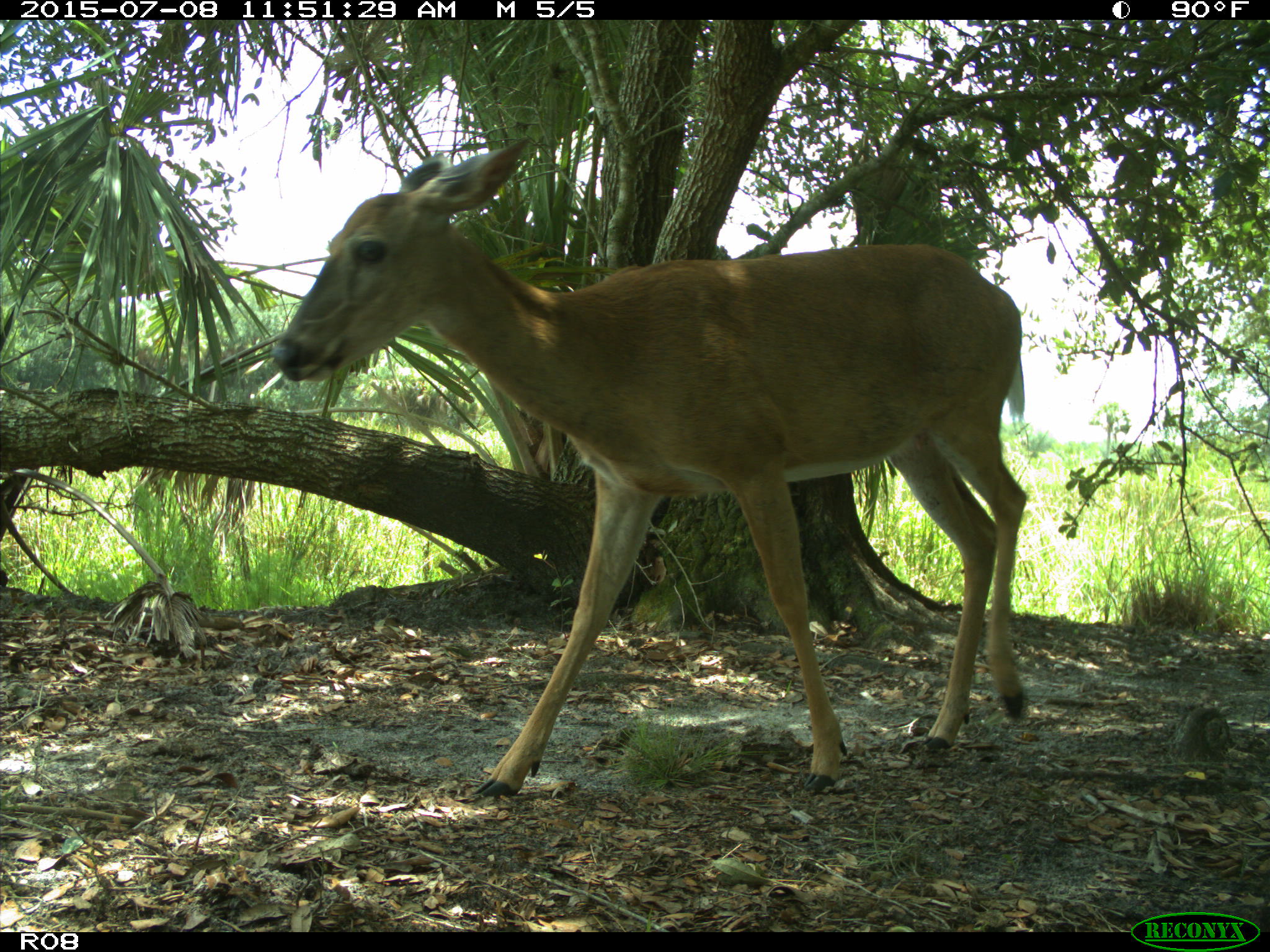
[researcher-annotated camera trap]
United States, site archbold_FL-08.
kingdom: Animalia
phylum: Chordata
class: Mammalia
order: Artiodactyla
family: Cervidae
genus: Odocoileus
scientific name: Odocoileus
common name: deer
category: unidentified deer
Unidentified deer (deer) (Odocoileus).